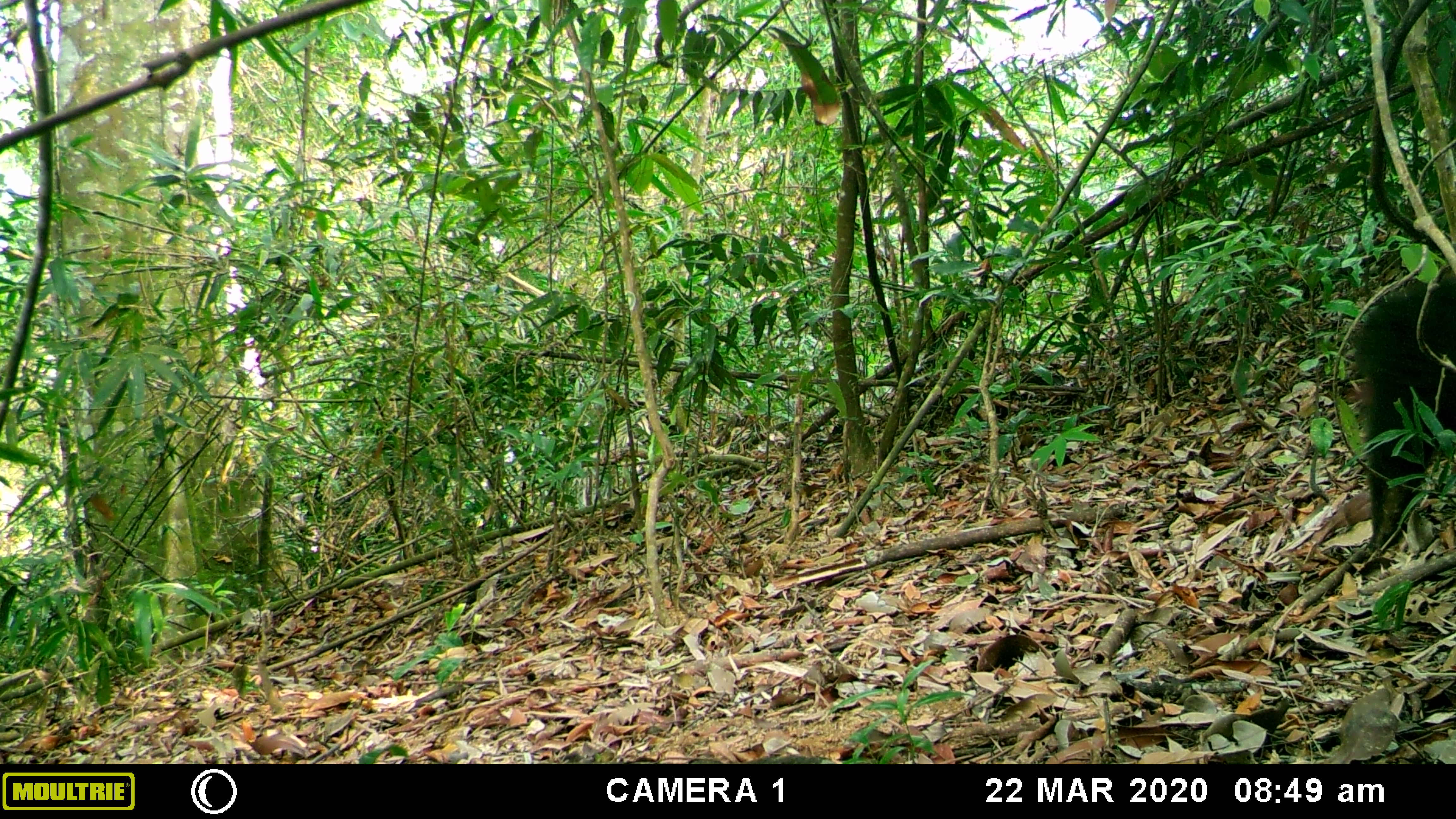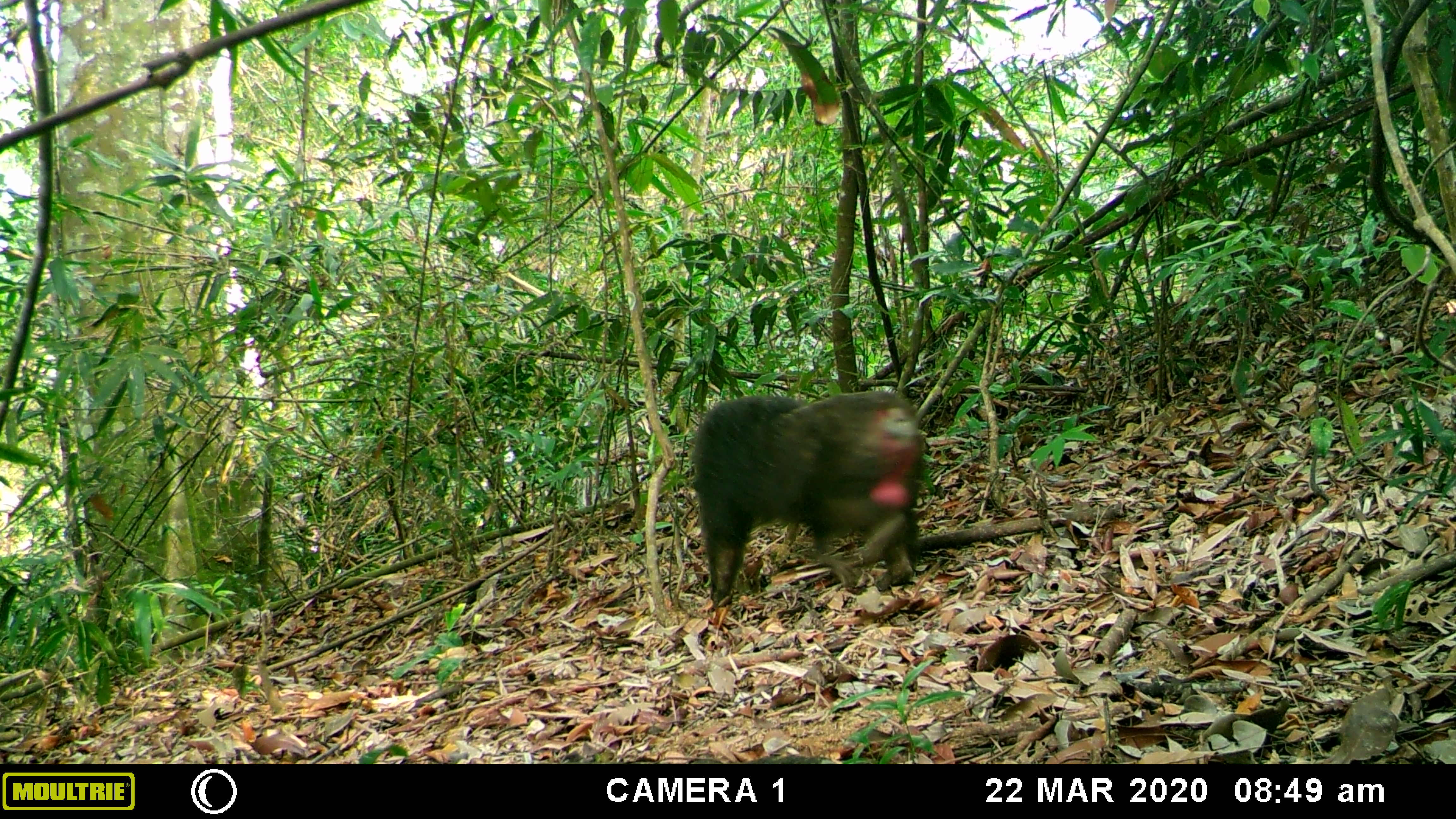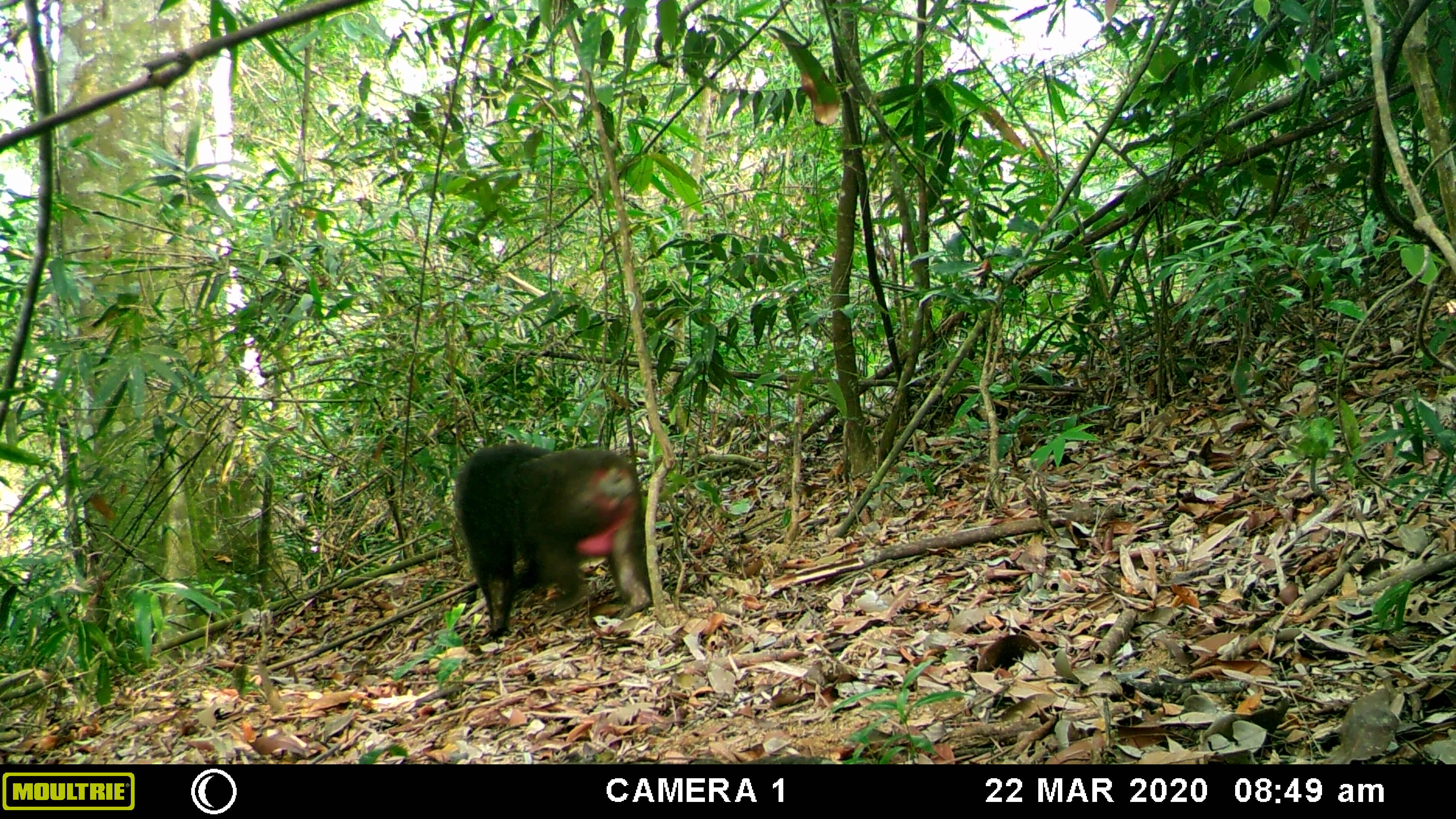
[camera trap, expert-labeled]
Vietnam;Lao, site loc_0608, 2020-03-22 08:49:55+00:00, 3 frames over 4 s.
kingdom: Animalia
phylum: Chordata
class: Mammalia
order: Primates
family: Cercopithecidae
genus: Macaca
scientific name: Macaca arctoides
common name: stump-tailed macaque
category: stump tailed macaque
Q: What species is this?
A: Stump tailed macaque (stump-tailed macaque) (Macaca arctoides).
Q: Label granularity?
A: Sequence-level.